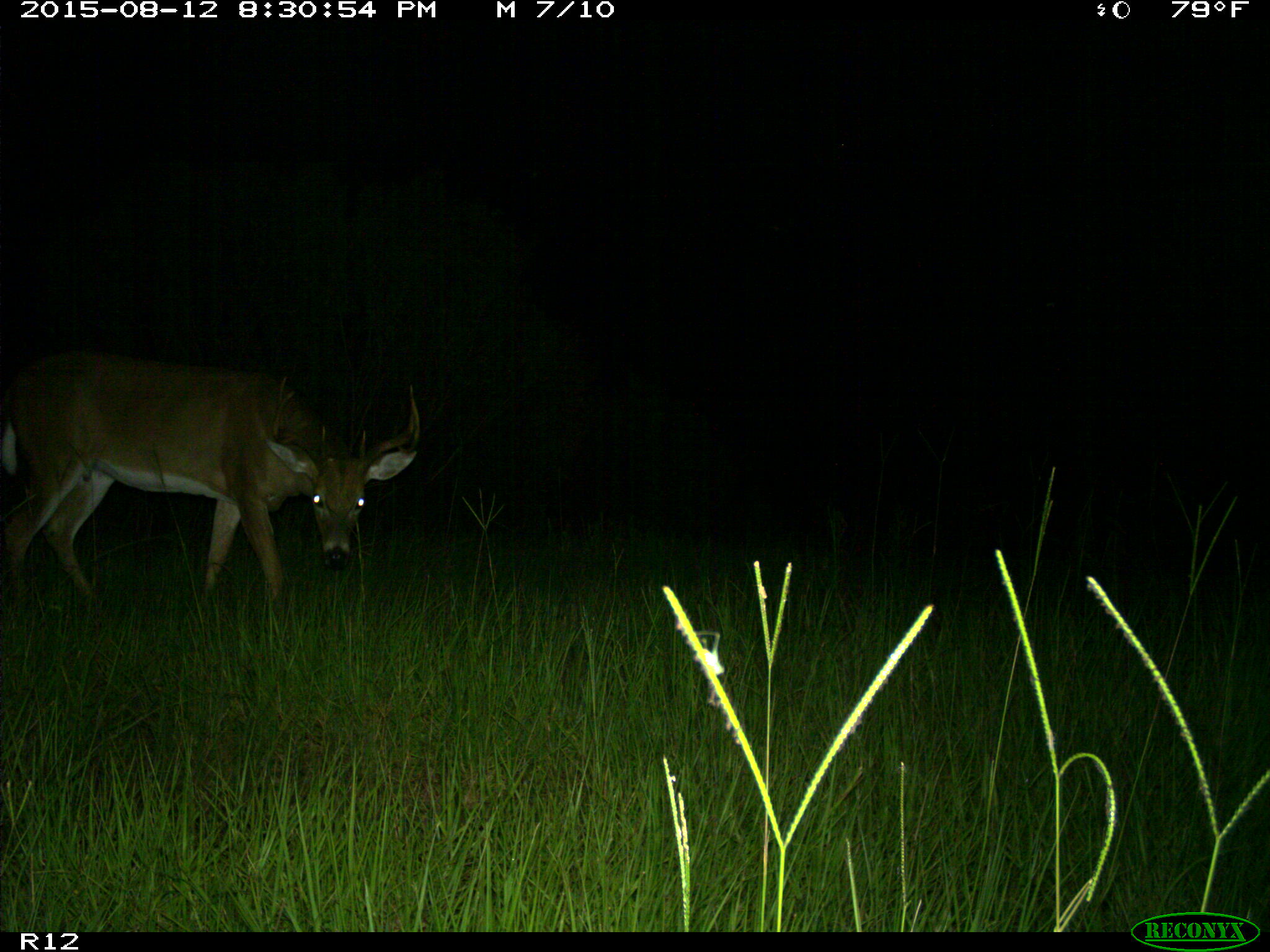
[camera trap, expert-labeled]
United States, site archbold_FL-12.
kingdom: Animalia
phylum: Chordata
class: Mammalia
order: Artiodactyla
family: Cervidae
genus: Odocoileus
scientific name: Odocoileus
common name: deer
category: unidentified deer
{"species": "unidentified deer (deer) (Odocoileus)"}